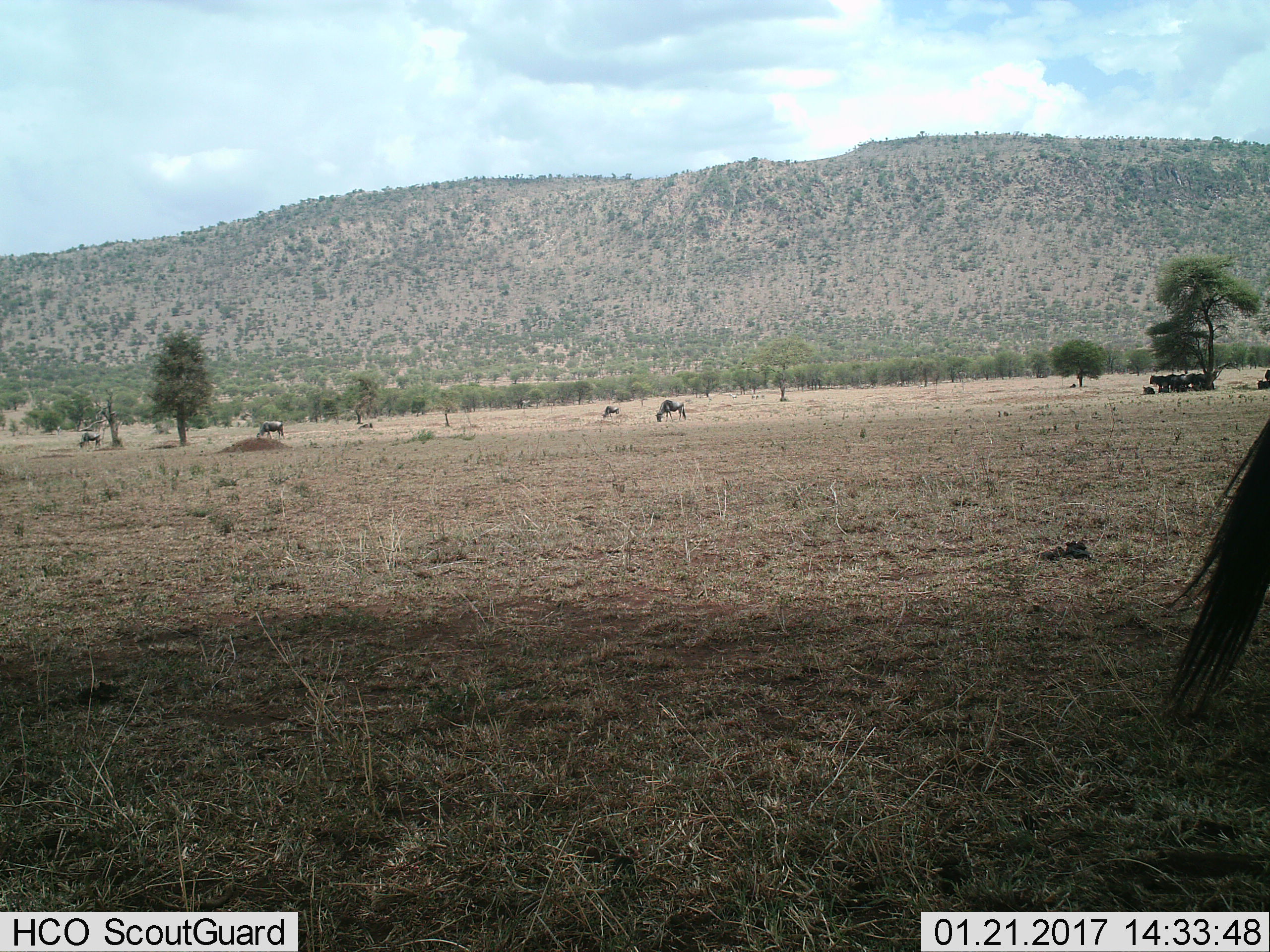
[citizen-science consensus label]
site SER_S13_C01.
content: unidentified animal